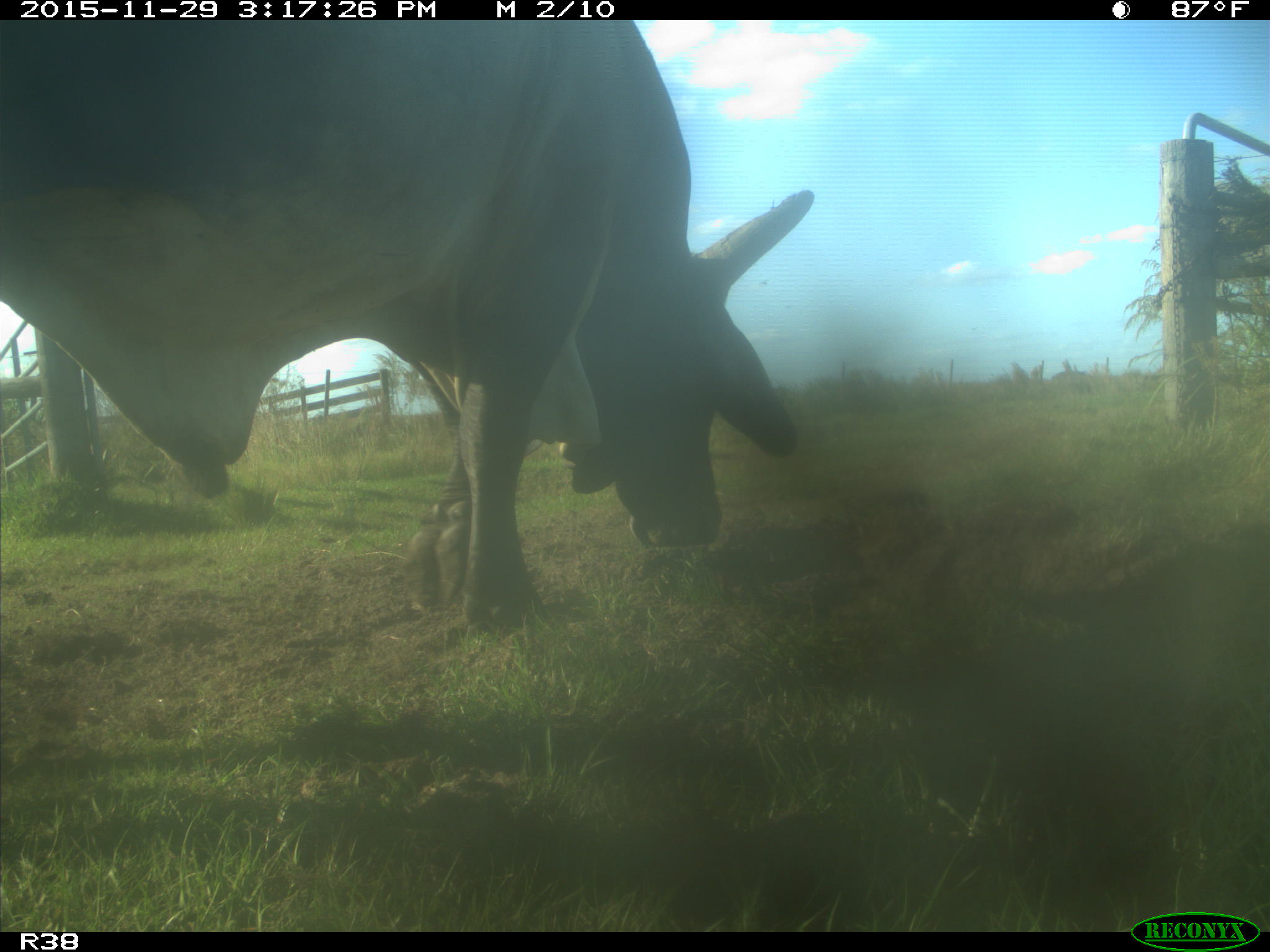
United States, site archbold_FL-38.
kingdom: Animalia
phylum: Chordata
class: Mammalia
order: Artiodactyla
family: Bovidae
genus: Bos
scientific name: Bos taurus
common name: domestic cow